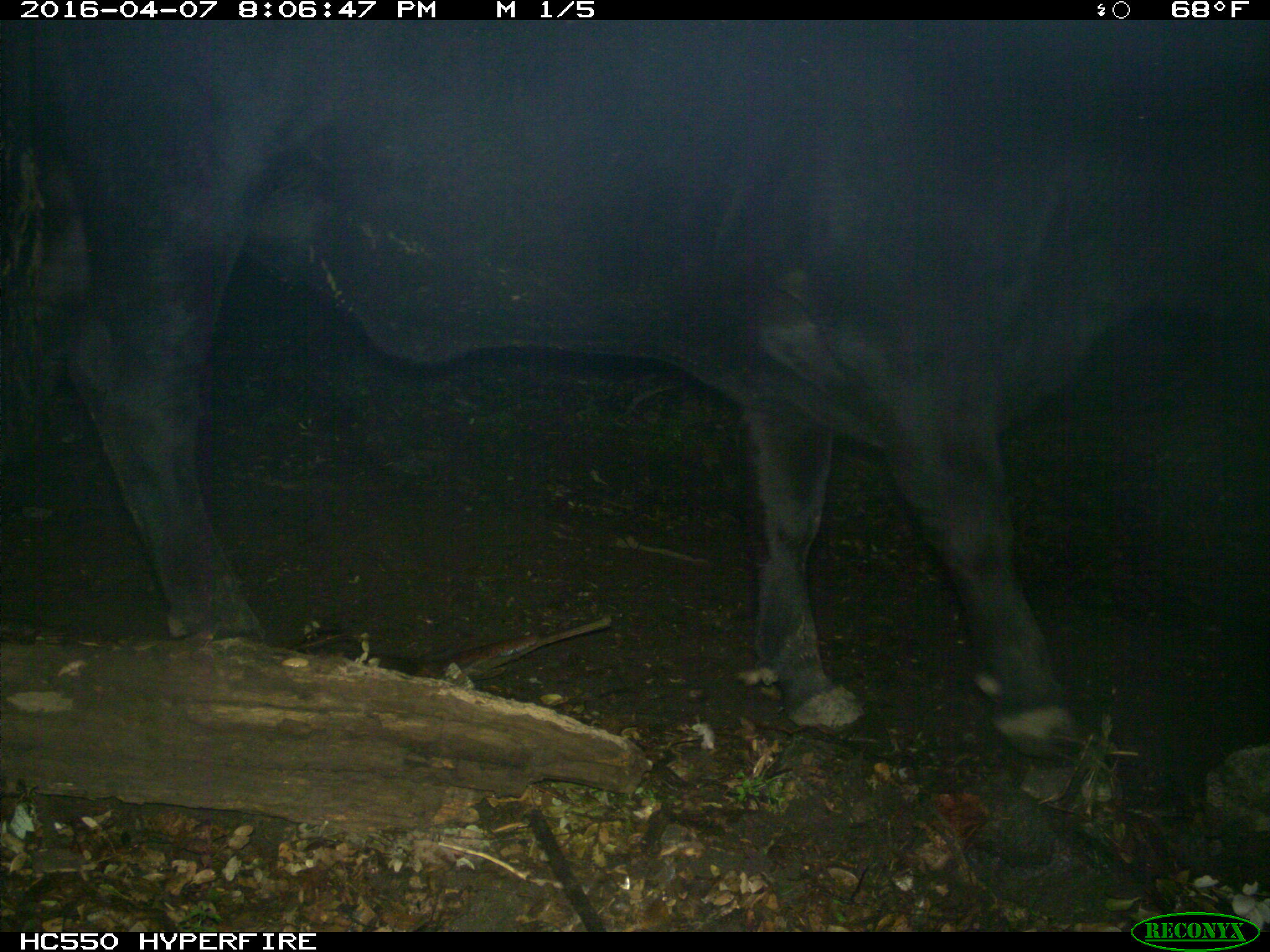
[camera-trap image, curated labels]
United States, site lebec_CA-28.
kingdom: Animalia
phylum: Chordata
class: Mammalia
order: Artiodactyla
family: Bovidae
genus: Bos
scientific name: Bos taurus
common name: domestic cow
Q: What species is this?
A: Bos taurus (domestic cow).